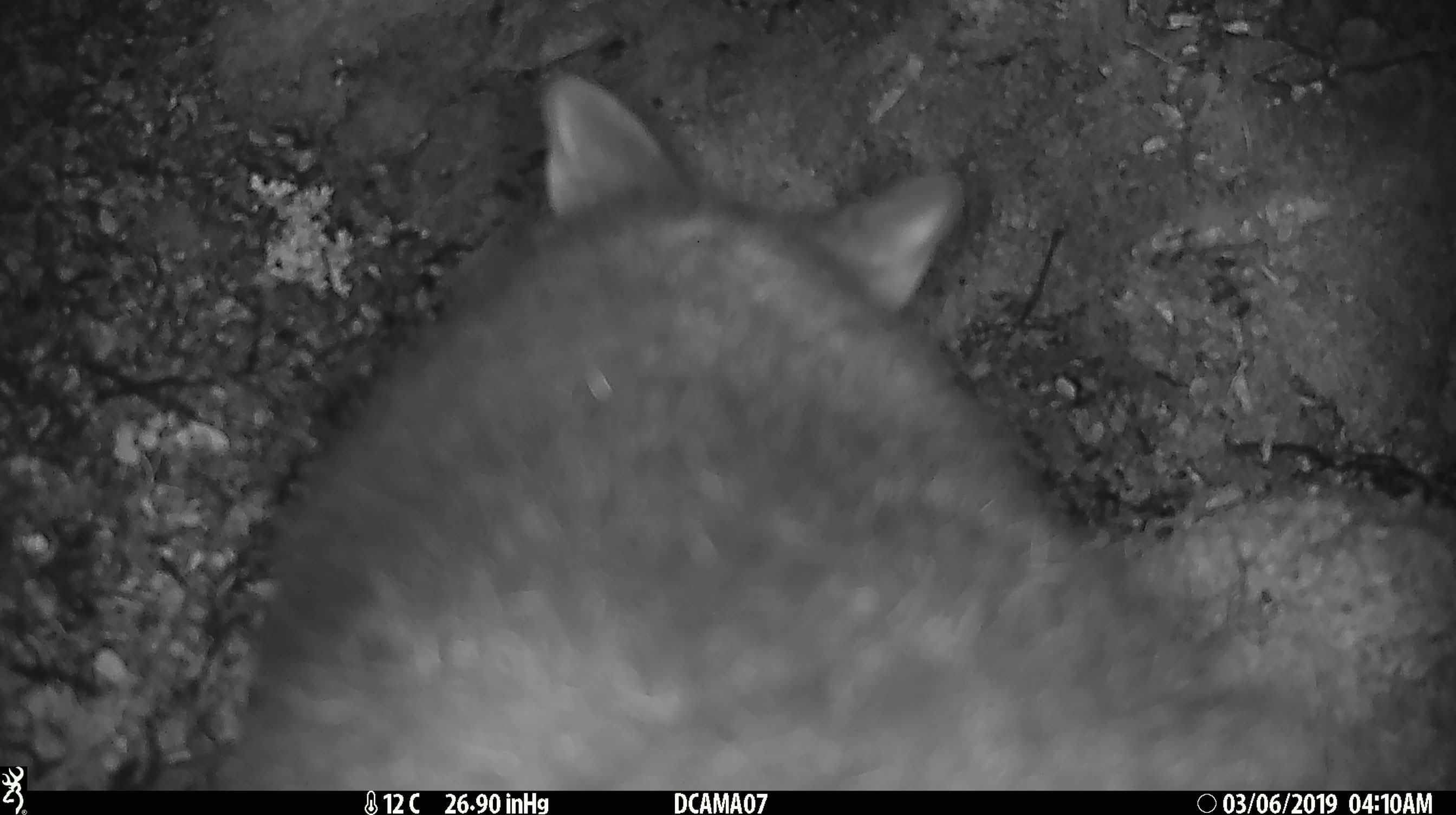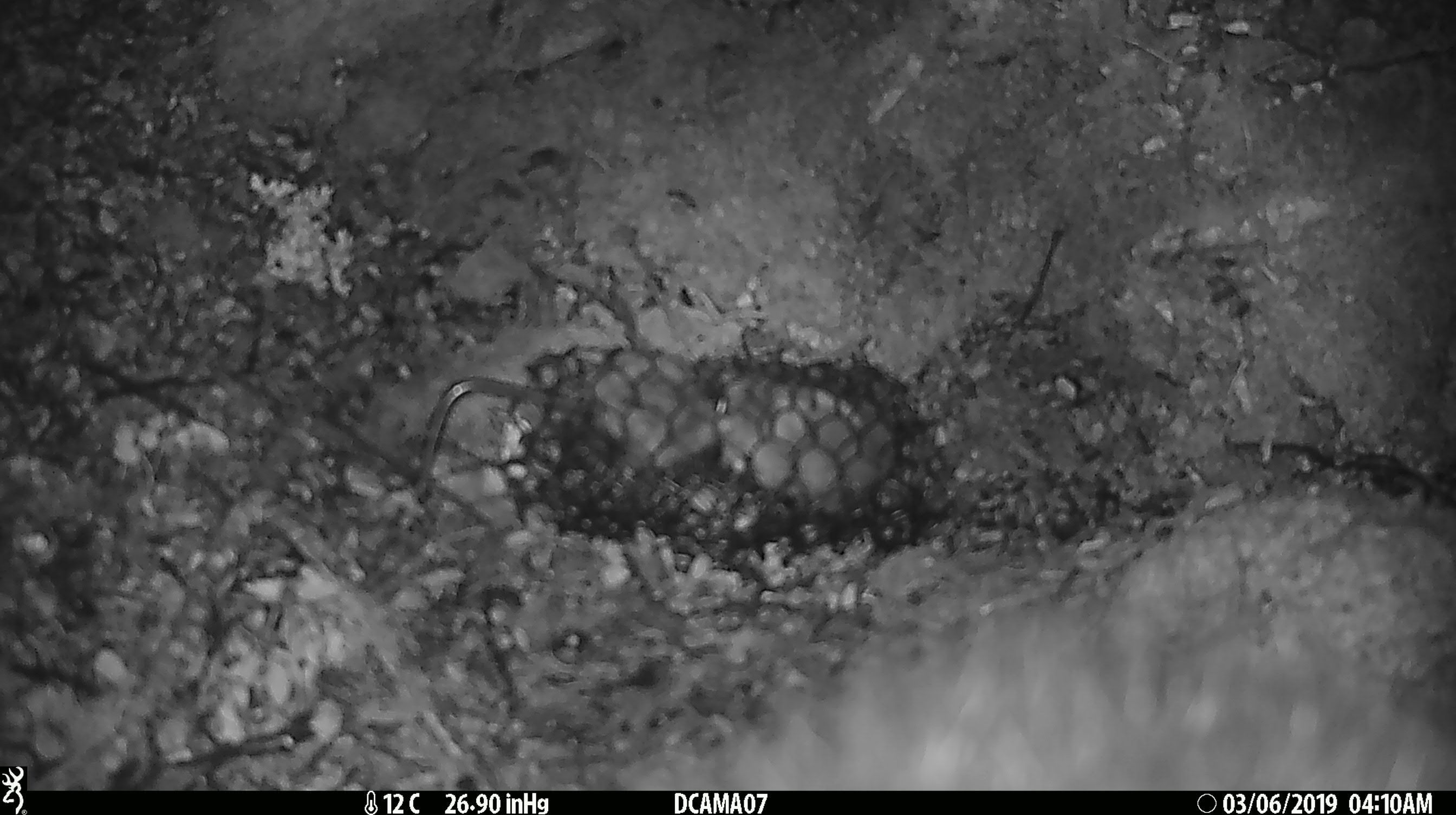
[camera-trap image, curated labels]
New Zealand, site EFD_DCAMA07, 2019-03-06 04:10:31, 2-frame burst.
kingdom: Animalia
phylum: Chordata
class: Mammalia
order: Diprotodontia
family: Phalangeridae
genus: Trichosurus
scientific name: Trichosurus vulpecula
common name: common brushtail possum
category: possum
Possum (common brushtail possum) (Trichosurus vulpecula).